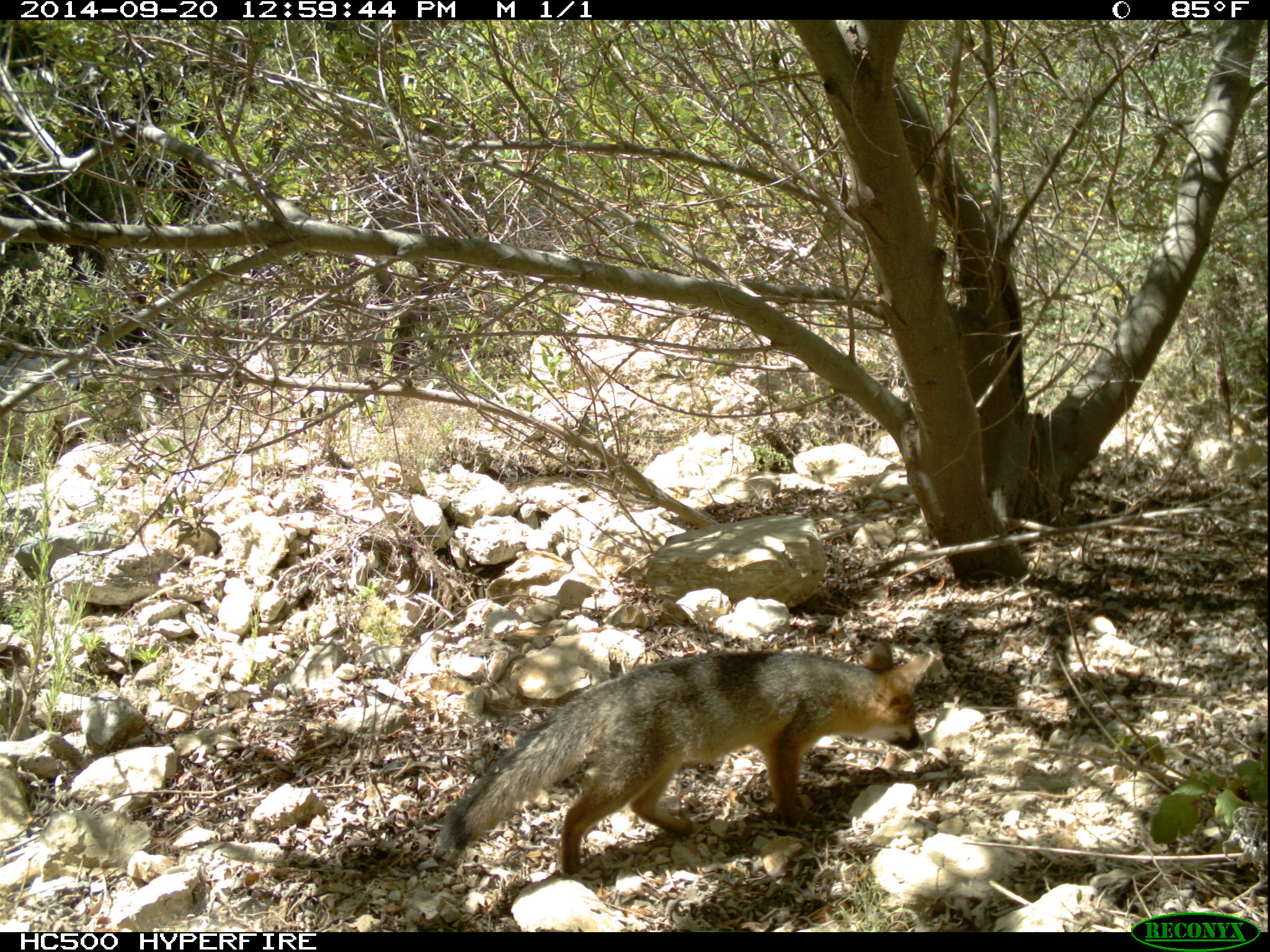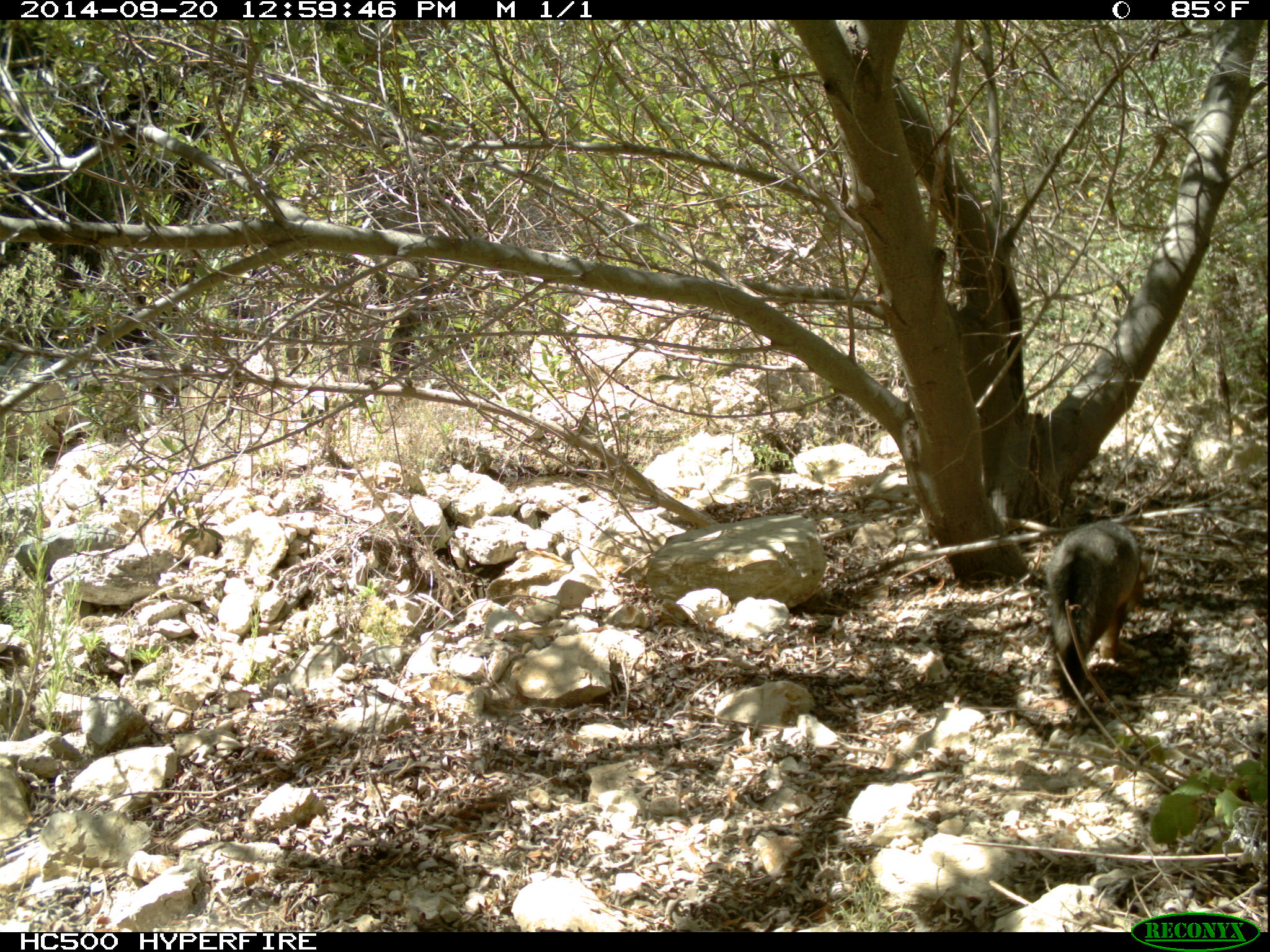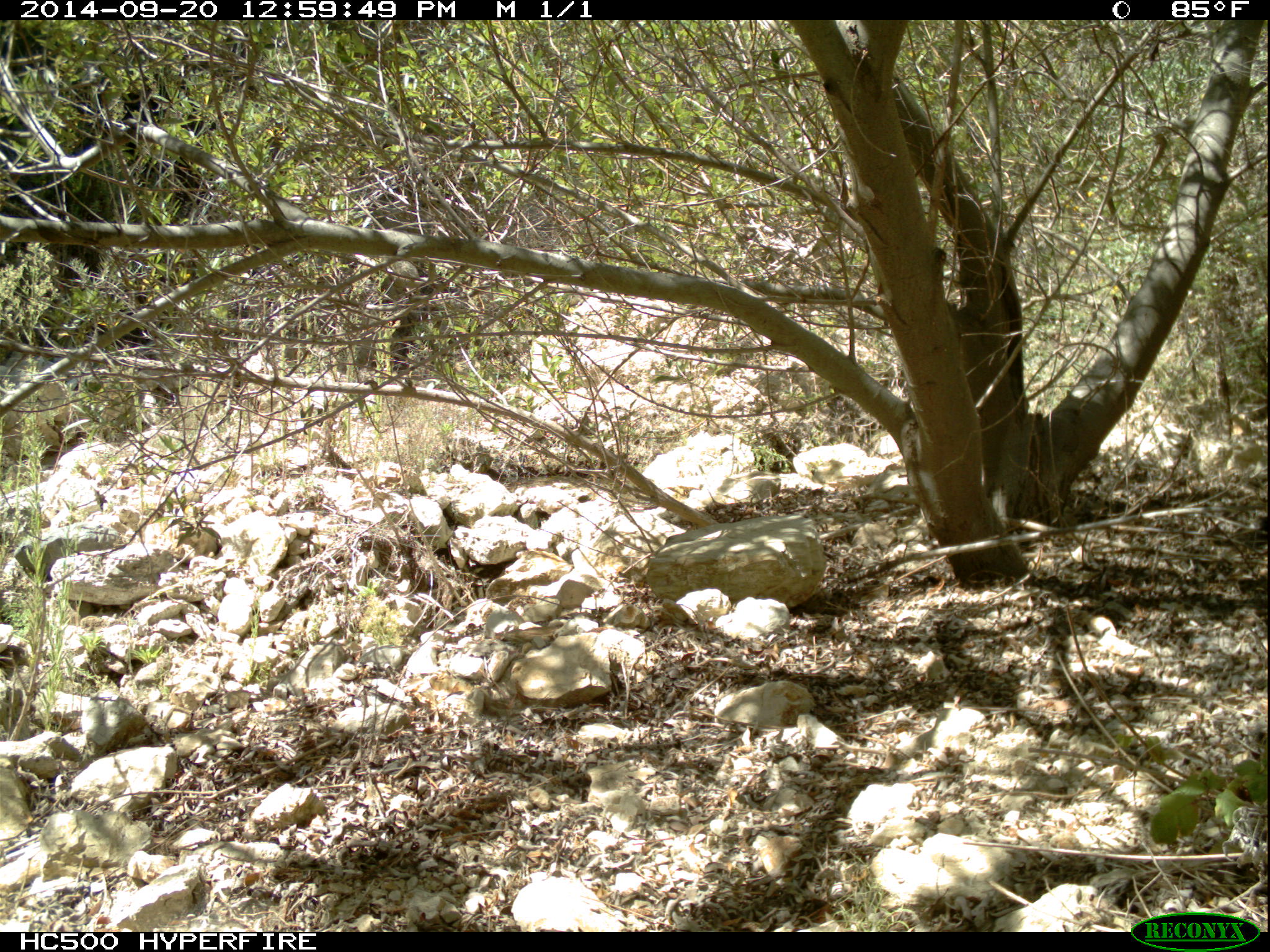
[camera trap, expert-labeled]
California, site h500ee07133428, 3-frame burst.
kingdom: Animalia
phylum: Chordata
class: Mammalia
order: Carnivora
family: Canidae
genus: Urocyon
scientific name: Urocyon littoralis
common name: island fox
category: fox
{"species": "fox (island fox) (Urocyon littoralis)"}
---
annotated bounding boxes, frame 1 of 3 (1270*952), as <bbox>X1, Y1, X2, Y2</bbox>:
fox: <bbox>430, 640, 935, 875</bbox>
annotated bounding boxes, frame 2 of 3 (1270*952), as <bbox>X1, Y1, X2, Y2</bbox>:
fox: <bbox>1046, 521, 1154, 705</bbox>